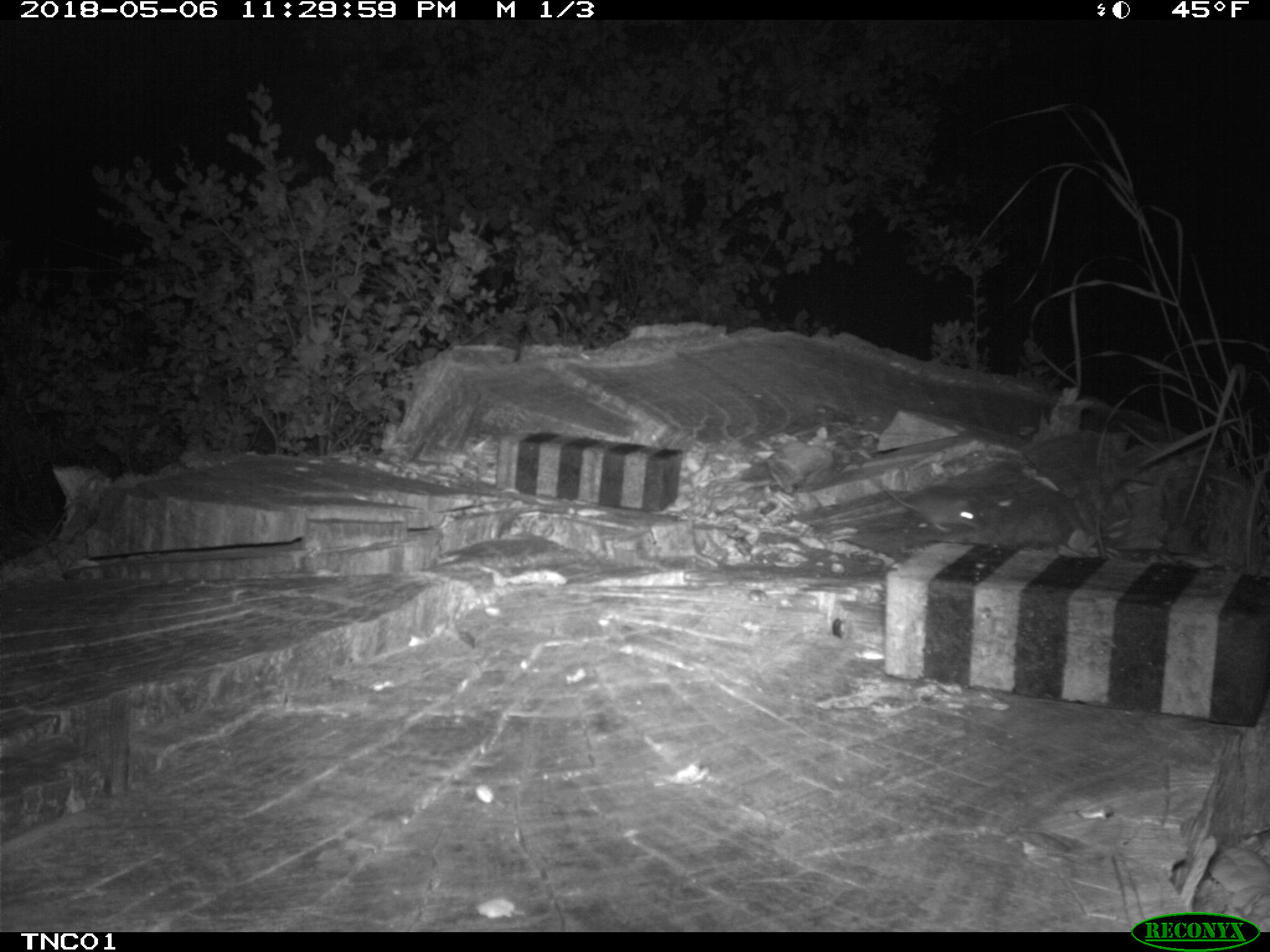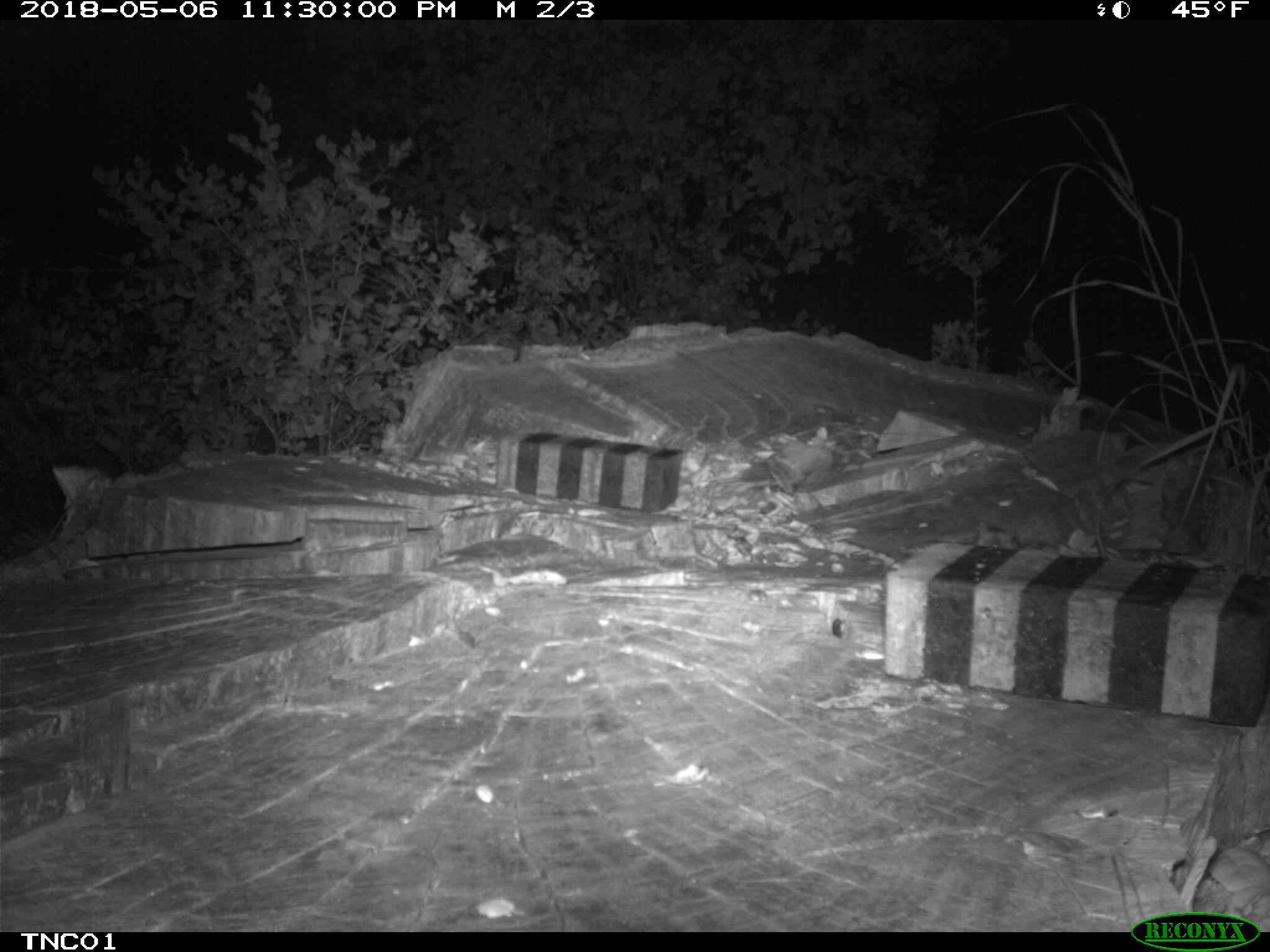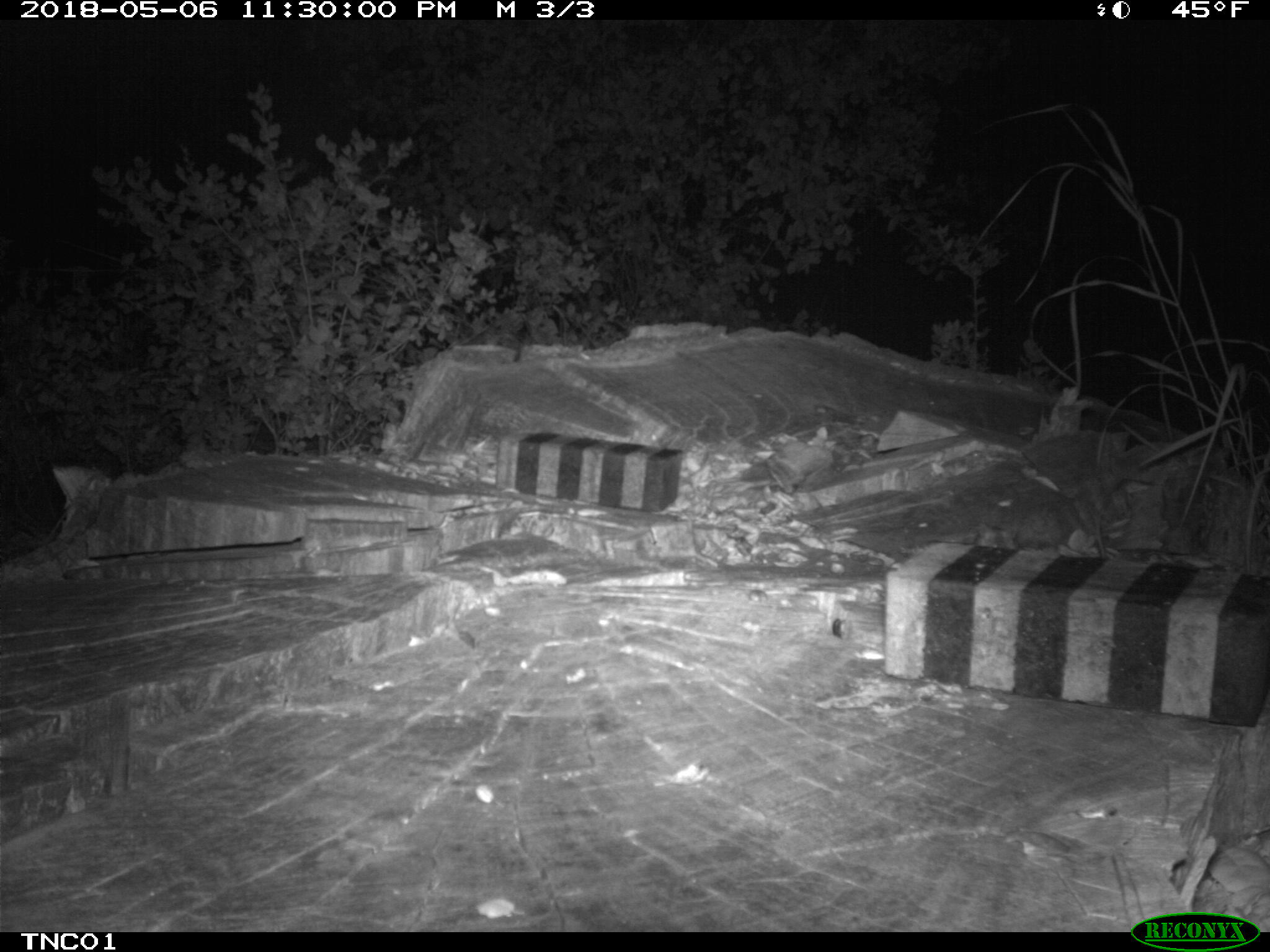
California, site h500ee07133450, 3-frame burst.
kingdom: Animalia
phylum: Chordata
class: Mammalia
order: Rodentia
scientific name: Rodentia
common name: rodent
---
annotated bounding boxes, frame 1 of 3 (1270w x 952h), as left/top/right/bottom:
rodent: 874/482/980/531